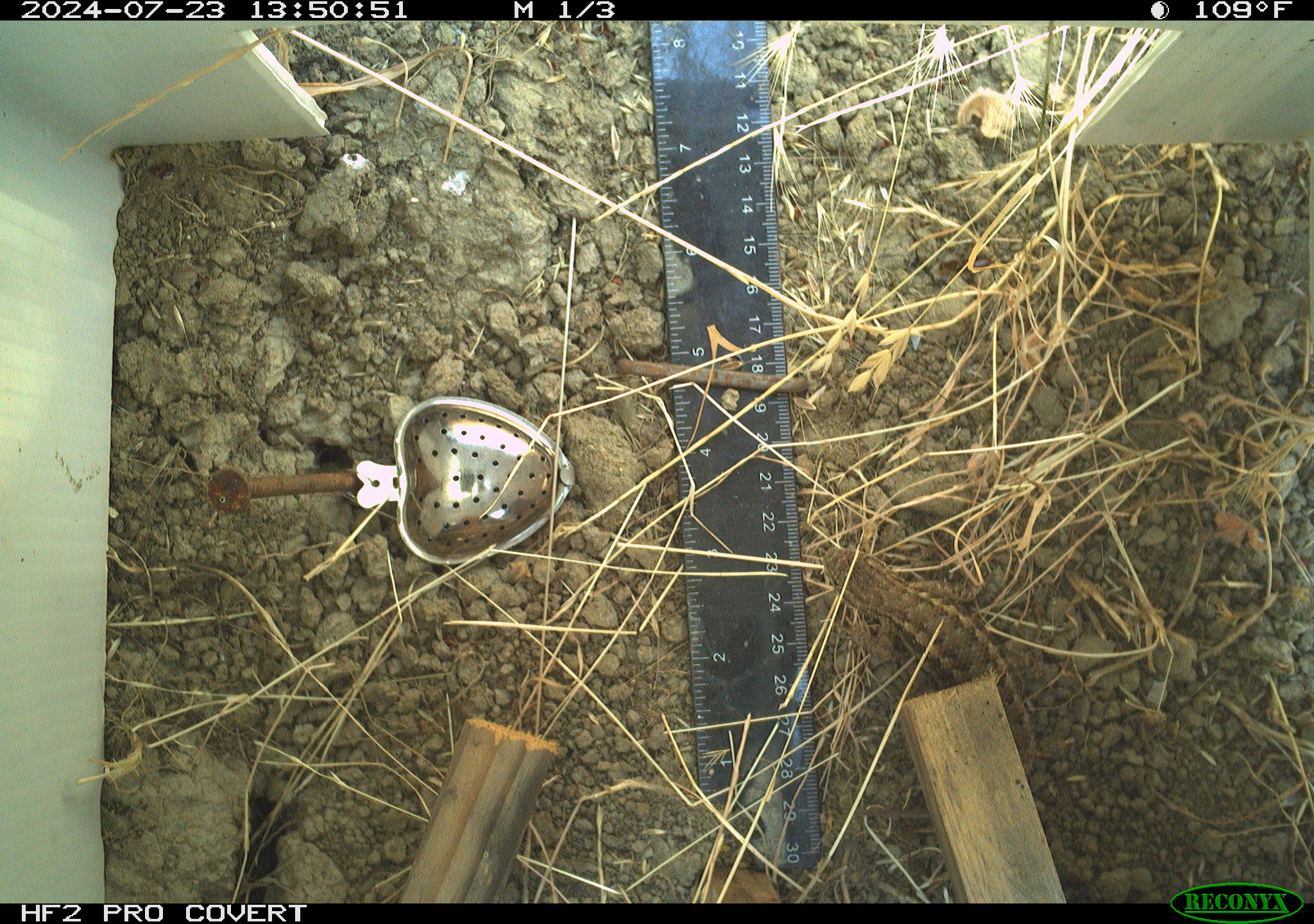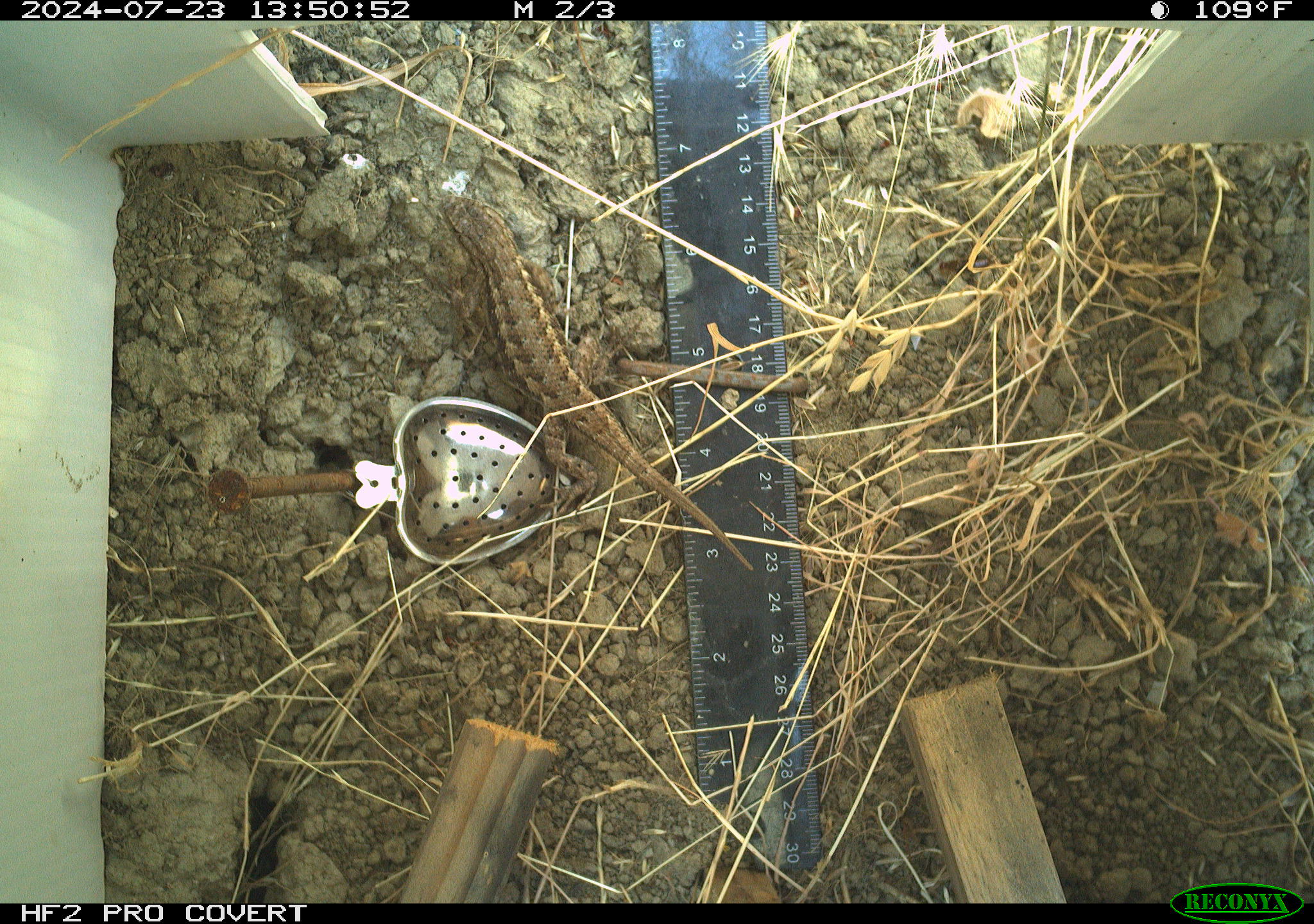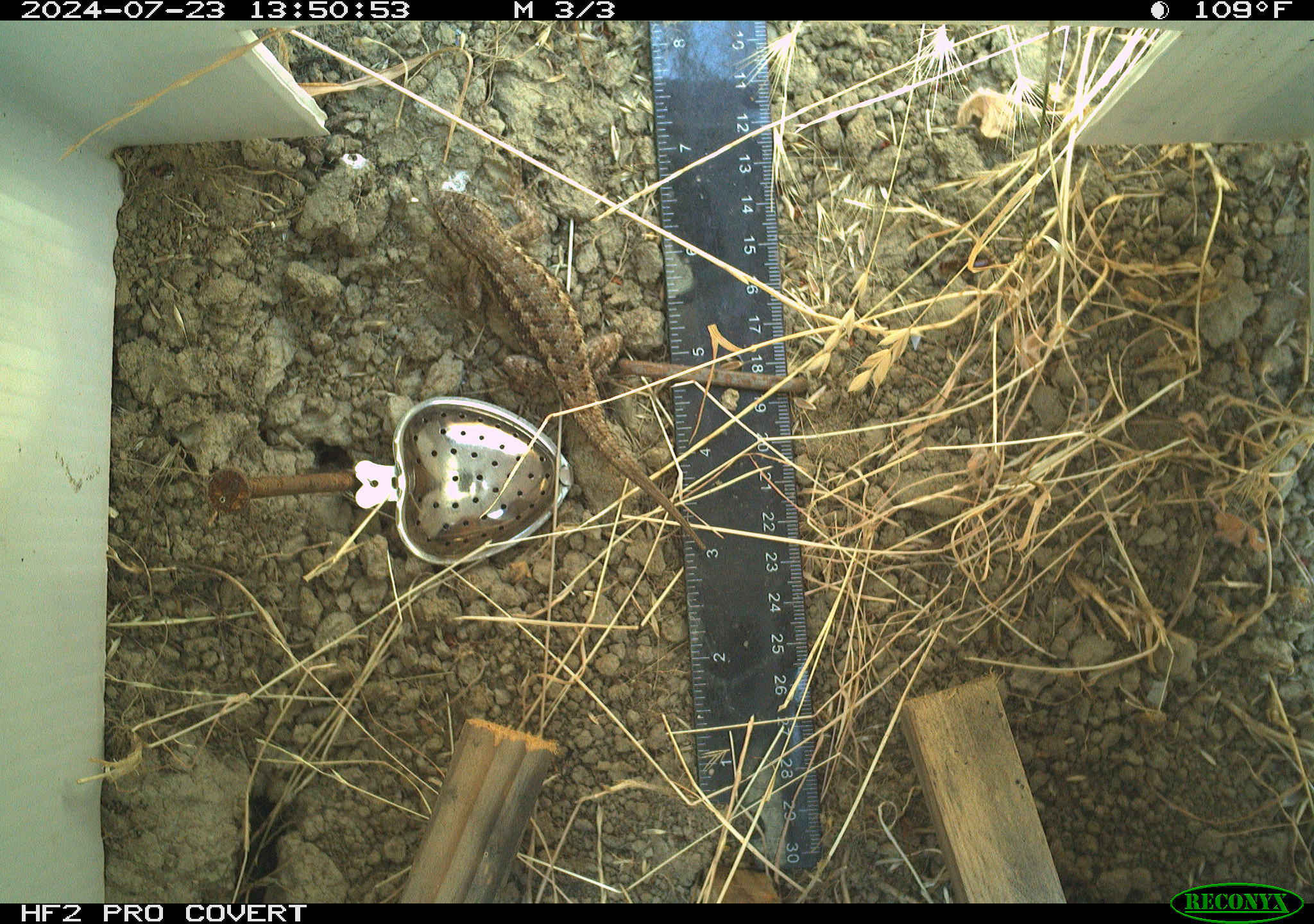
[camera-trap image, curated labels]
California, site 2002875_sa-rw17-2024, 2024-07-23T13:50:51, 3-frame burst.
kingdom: Animalia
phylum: Chordata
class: Reptilia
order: Squamata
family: Phrynosomatidae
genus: Sceloporus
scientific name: Sceloporus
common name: spiny lizards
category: sceloporus species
Sceloporus species (spiny lizards) (Sceloporus).